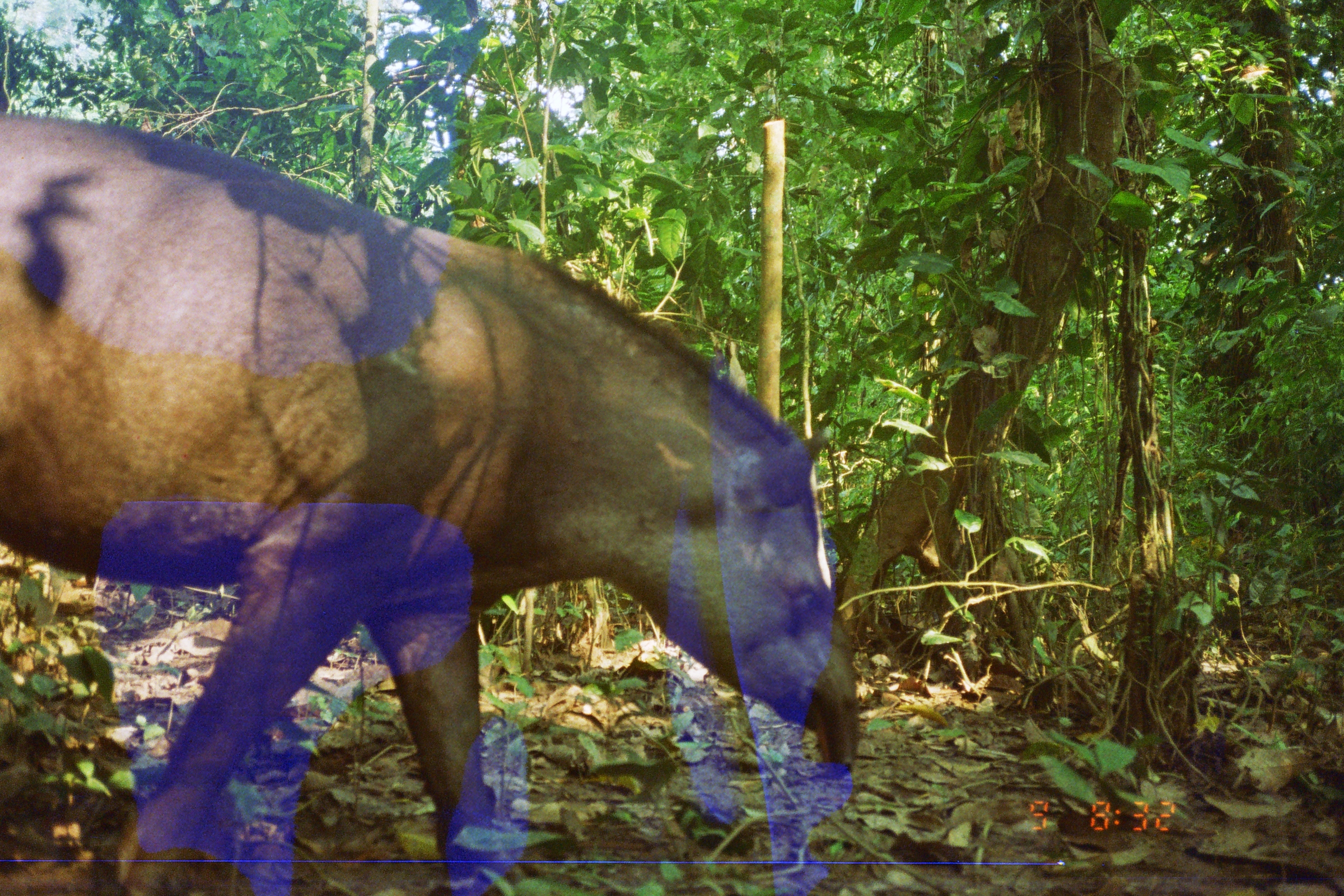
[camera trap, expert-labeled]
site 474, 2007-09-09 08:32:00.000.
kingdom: Animalia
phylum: Chordata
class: Mammalia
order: Perissodactyla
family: Tapiridae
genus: Tapirus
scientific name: Tapirus terrestris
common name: south american tapir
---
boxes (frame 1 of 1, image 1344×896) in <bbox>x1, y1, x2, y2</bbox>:
tapirus terrestris: <bbox>0, 113, 858, 896</bbox>